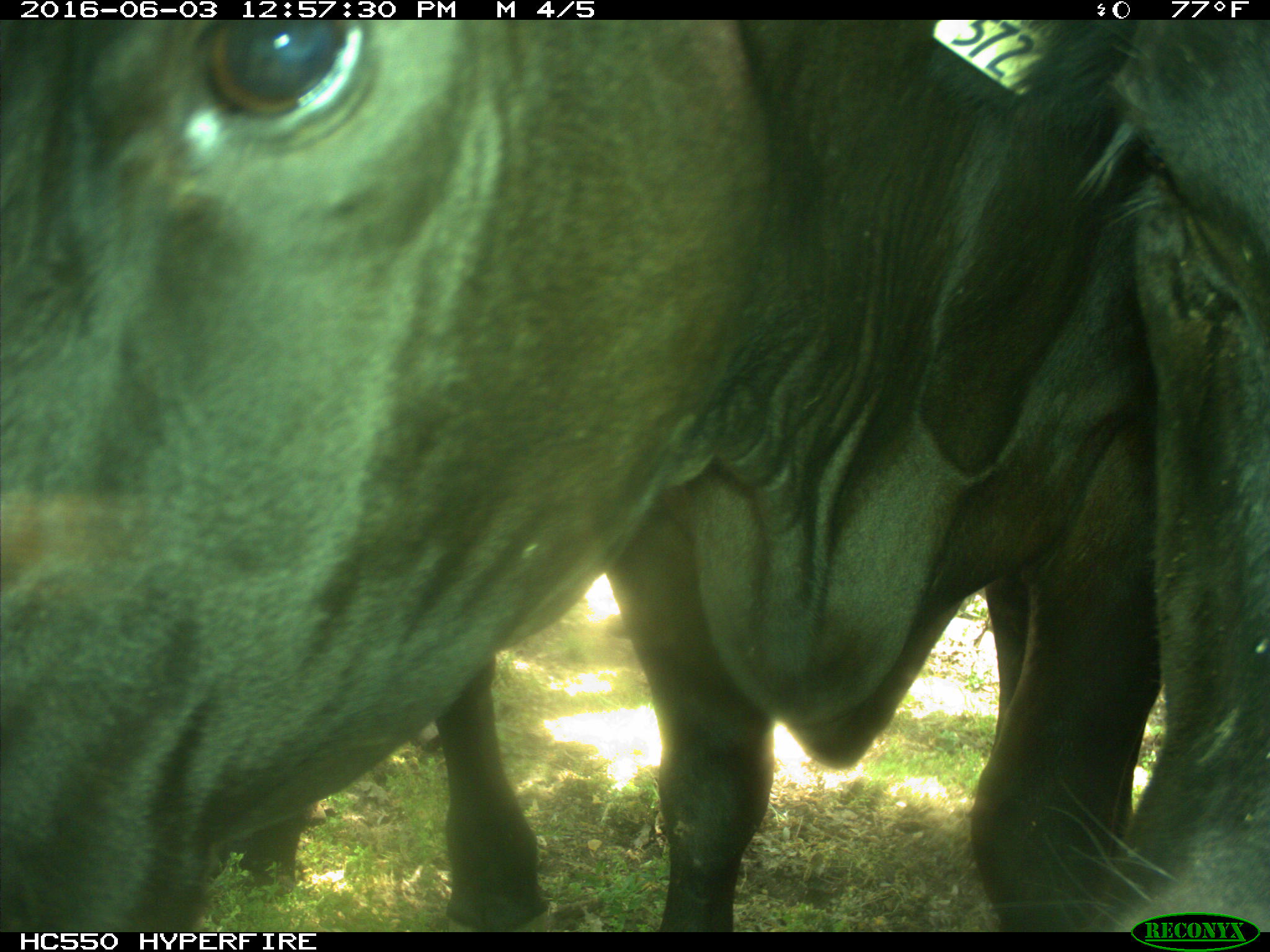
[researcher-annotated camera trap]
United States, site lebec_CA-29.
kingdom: Animalia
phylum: Chordata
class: Mammalia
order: Artiodactyla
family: Bovidae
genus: Bos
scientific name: Bos taurus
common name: domestic cow